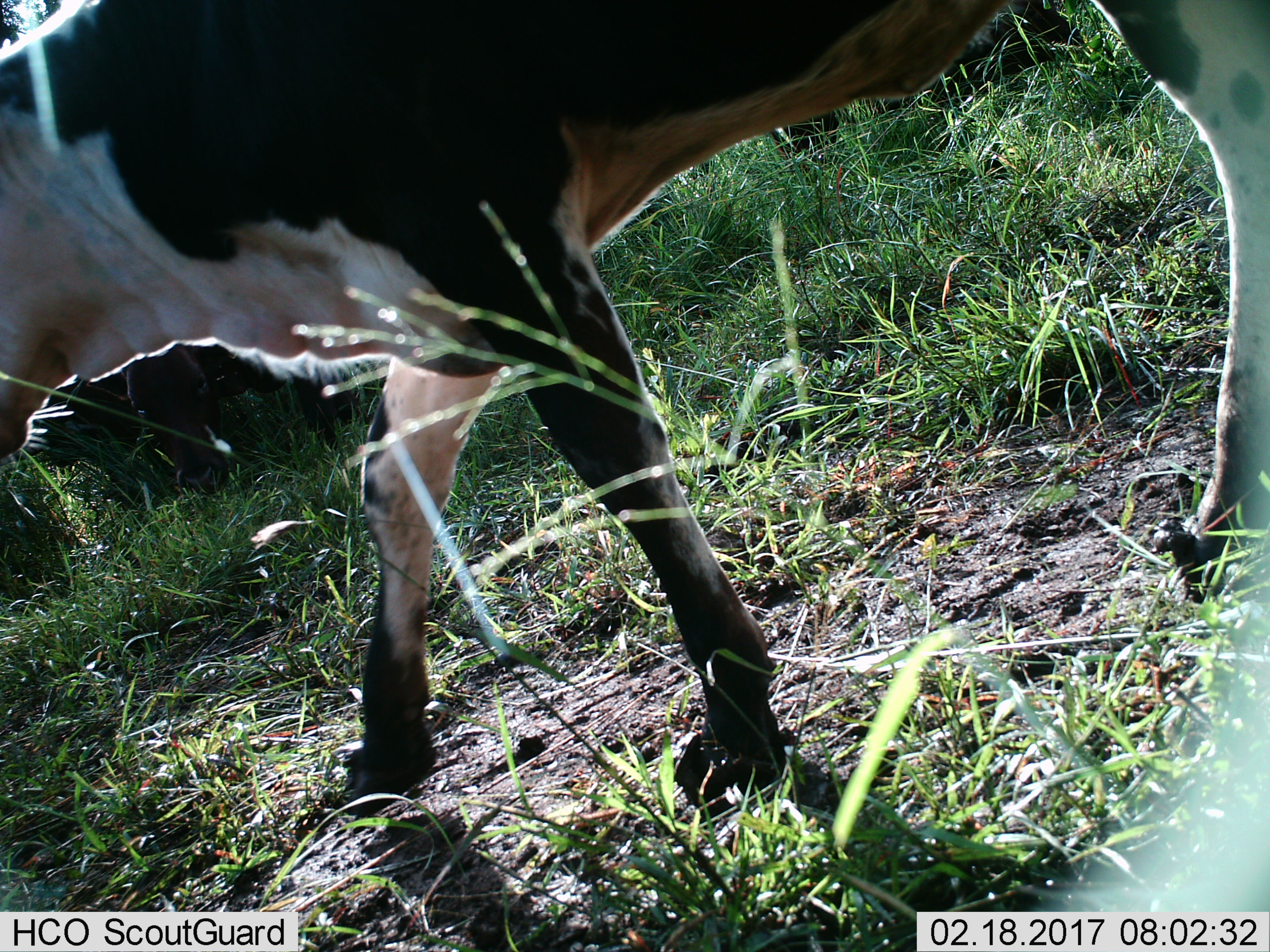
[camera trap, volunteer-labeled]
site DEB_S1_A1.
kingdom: Animalia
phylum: Chordata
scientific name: Vertebrata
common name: domestic animal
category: domesticanimal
Domesticanimal (domestic animal) (Vertebrata), count 1. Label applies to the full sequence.